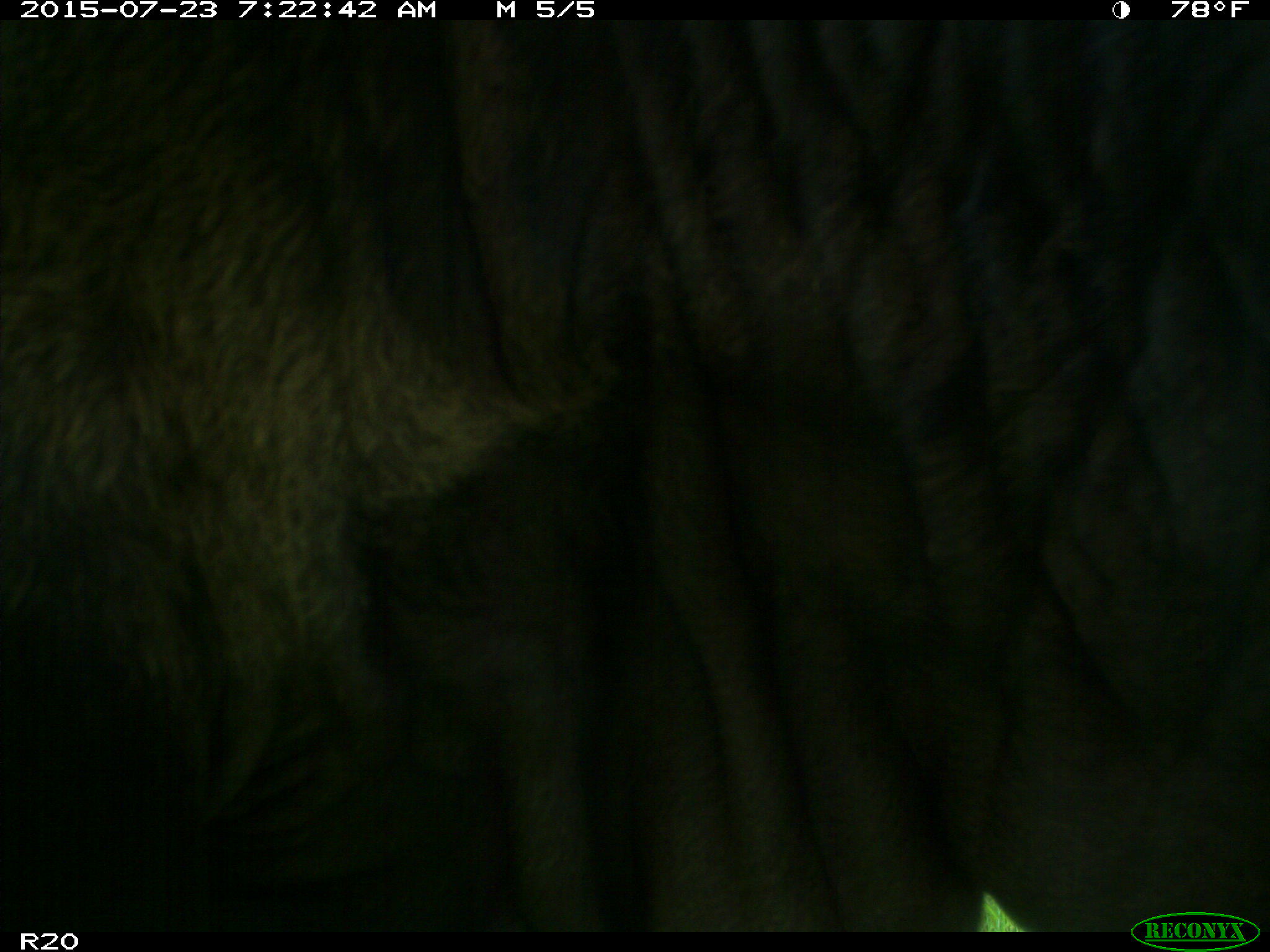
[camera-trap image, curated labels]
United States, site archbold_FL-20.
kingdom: Animalia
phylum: Chordata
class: Mammalia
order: Artiodactyla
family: Bovidae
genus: Bos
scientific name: Bos taurus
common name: domestic cow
Bos taurus (domestic cow).